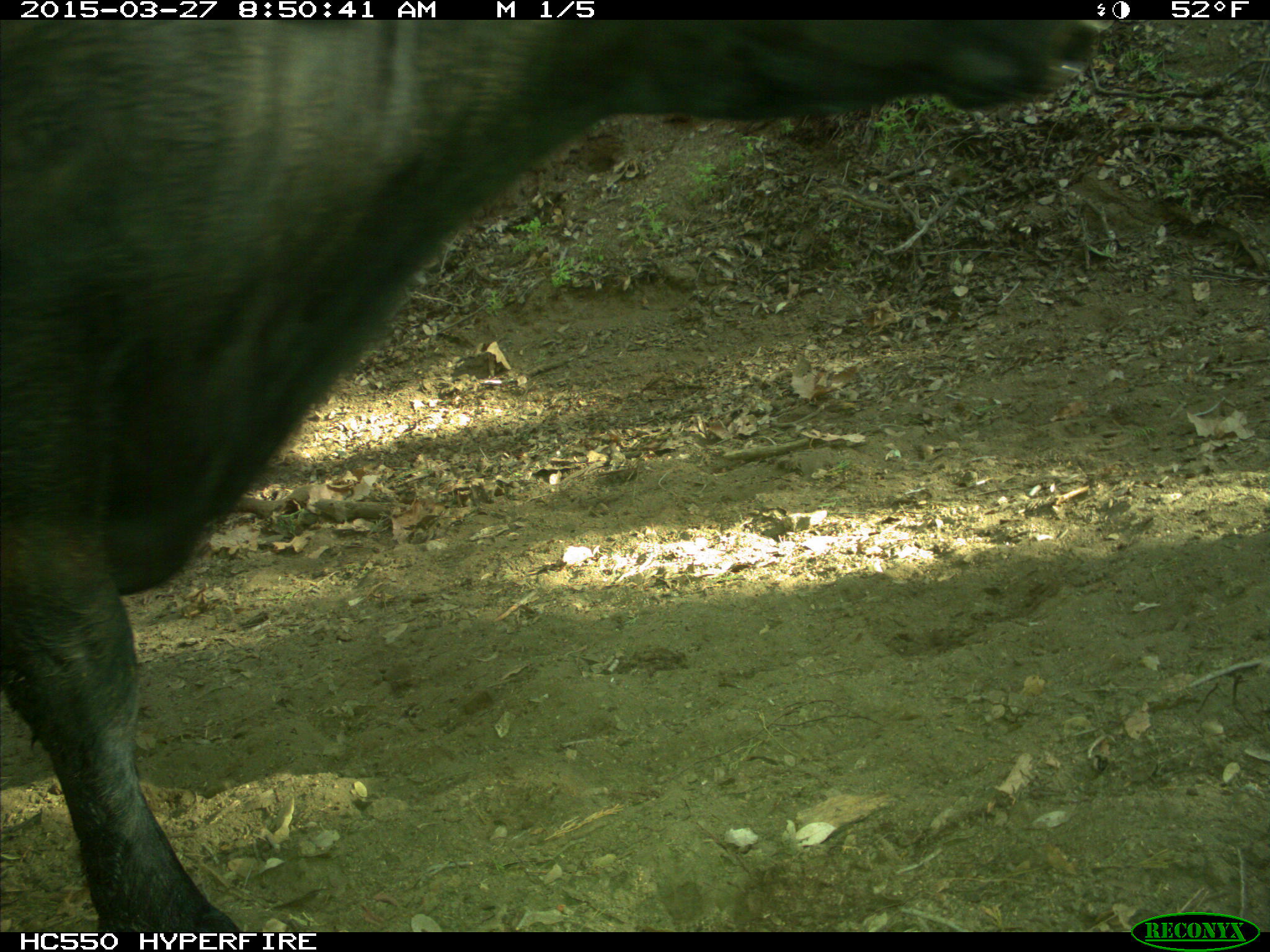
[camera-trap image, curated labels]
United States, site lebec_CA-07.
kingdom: Animalia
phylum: Chordata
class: Mammalia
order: Artiodactyla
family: Bovidae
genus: Bos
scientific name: Bos taurus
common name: domestic cow